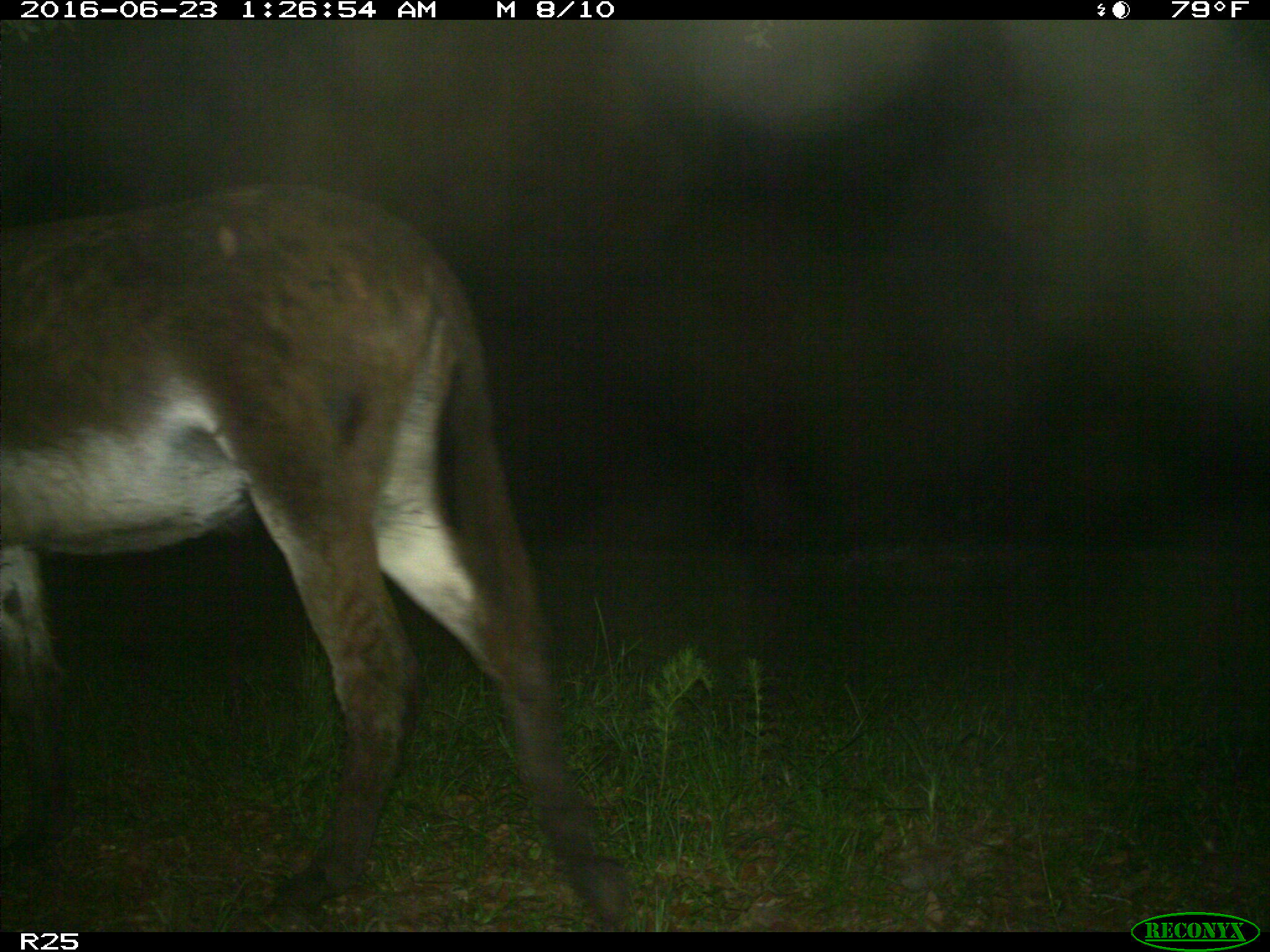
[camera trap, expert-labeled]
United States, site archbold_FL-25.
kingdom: Animalia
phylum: Chordata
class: Mammalia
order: Artiodactyla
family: Bovidae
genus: Bos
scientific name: Bos taurus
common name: domestic cow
Bos taurus (domestic cow).